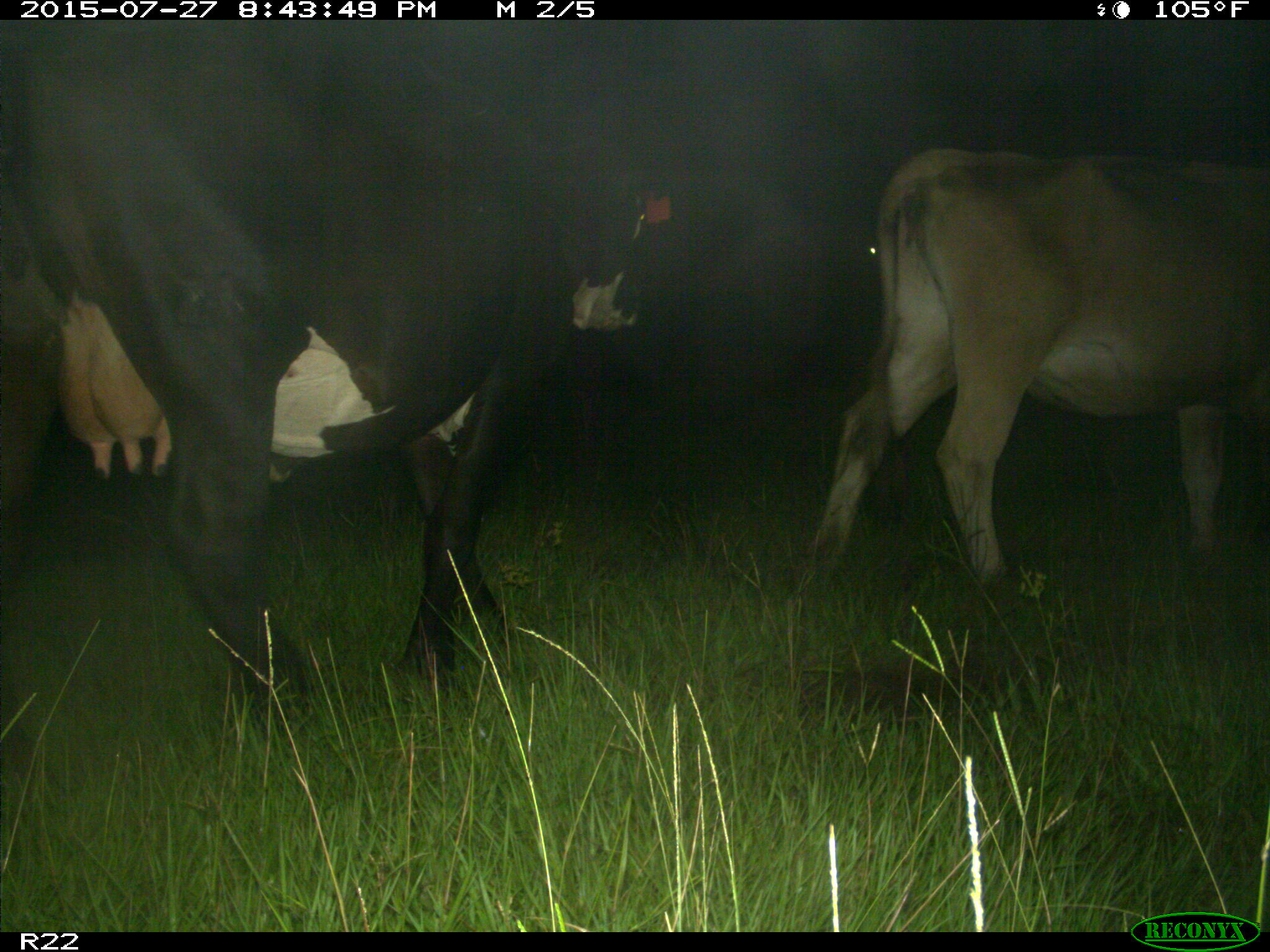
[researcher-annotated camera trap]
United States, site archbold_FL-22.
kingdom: Animalia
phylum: Chordata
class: Mammalia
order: Artiodactyla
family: Bovidae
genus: Bos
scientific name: Bos taurus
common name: domestic cow